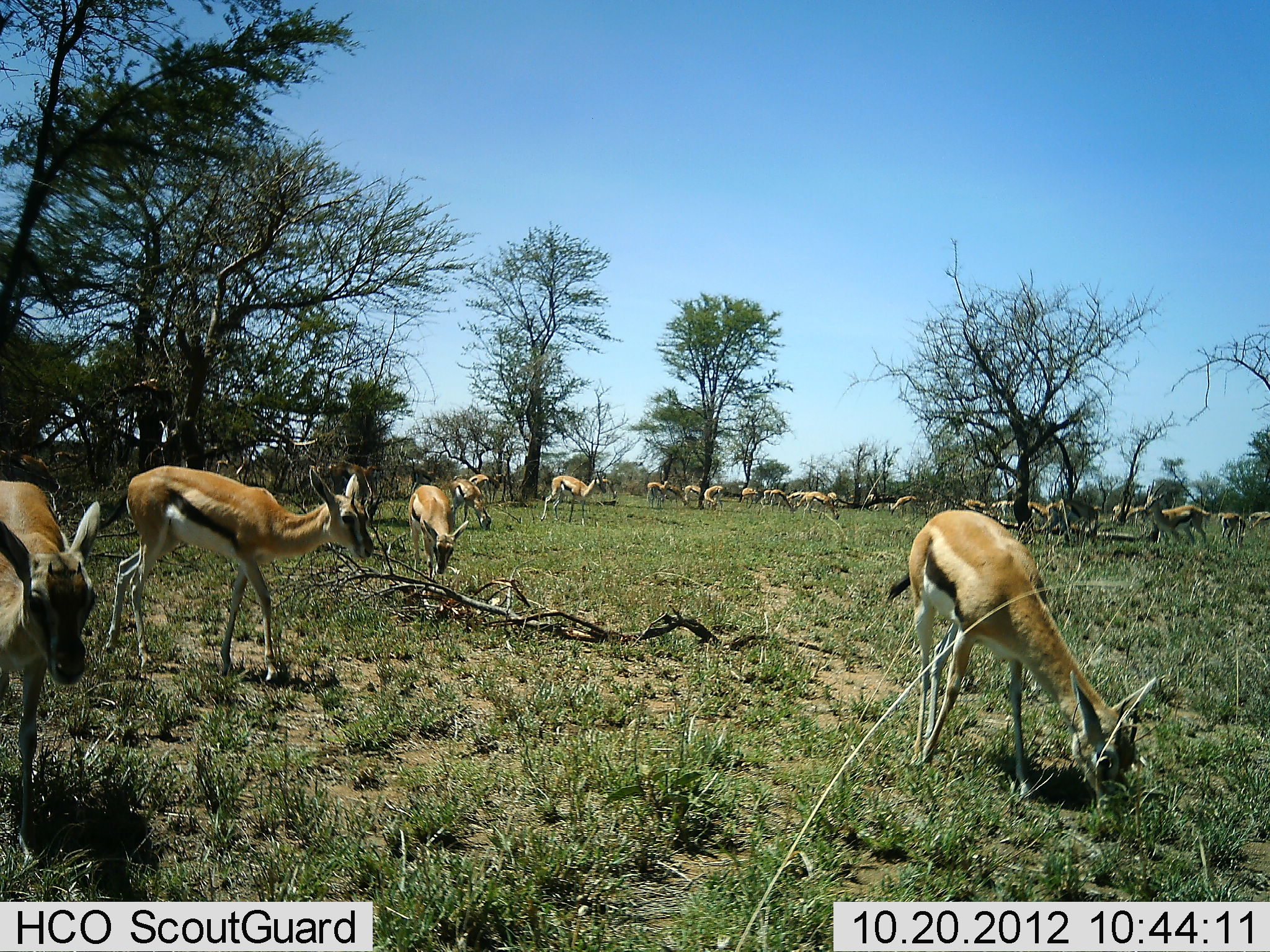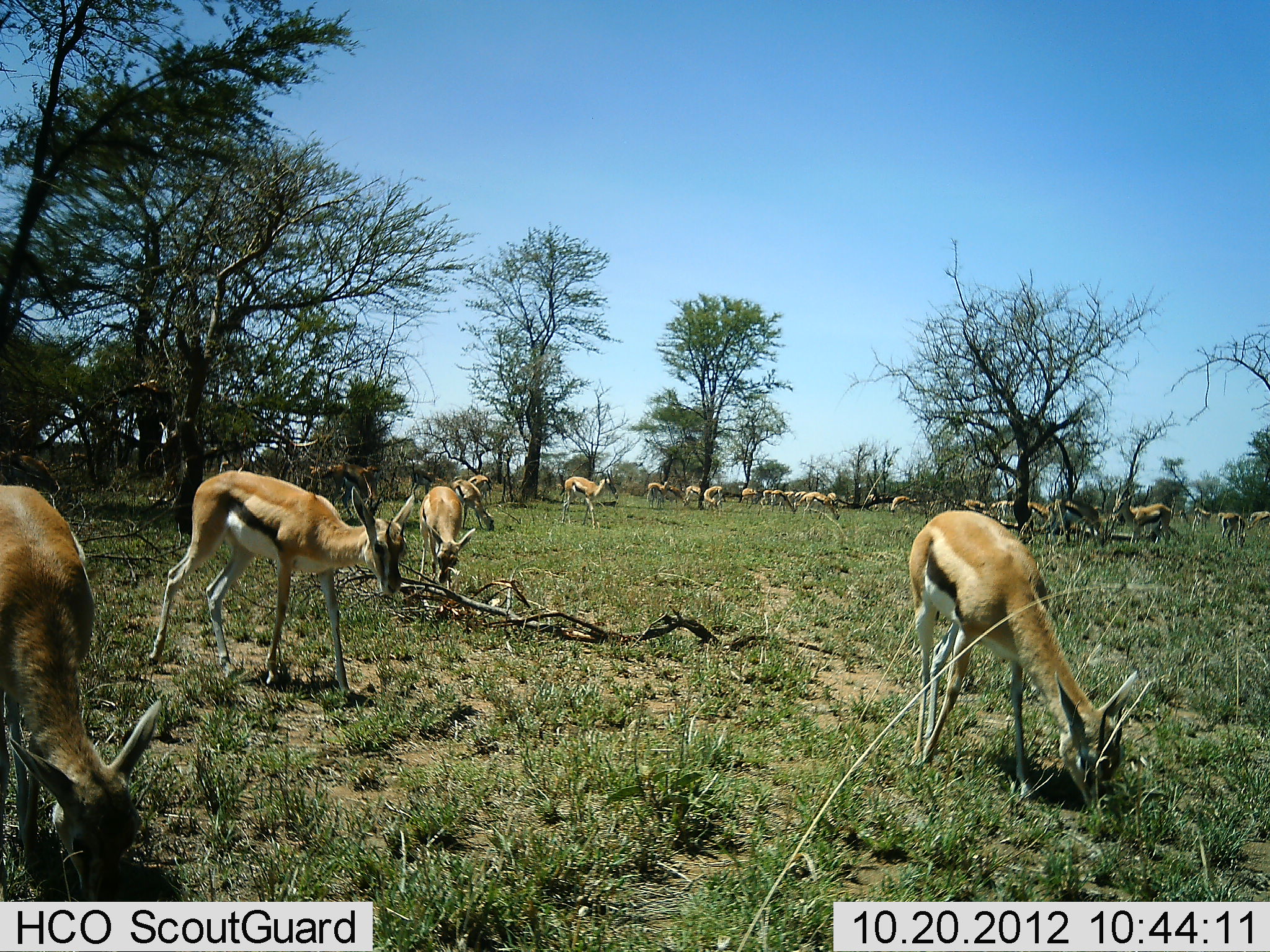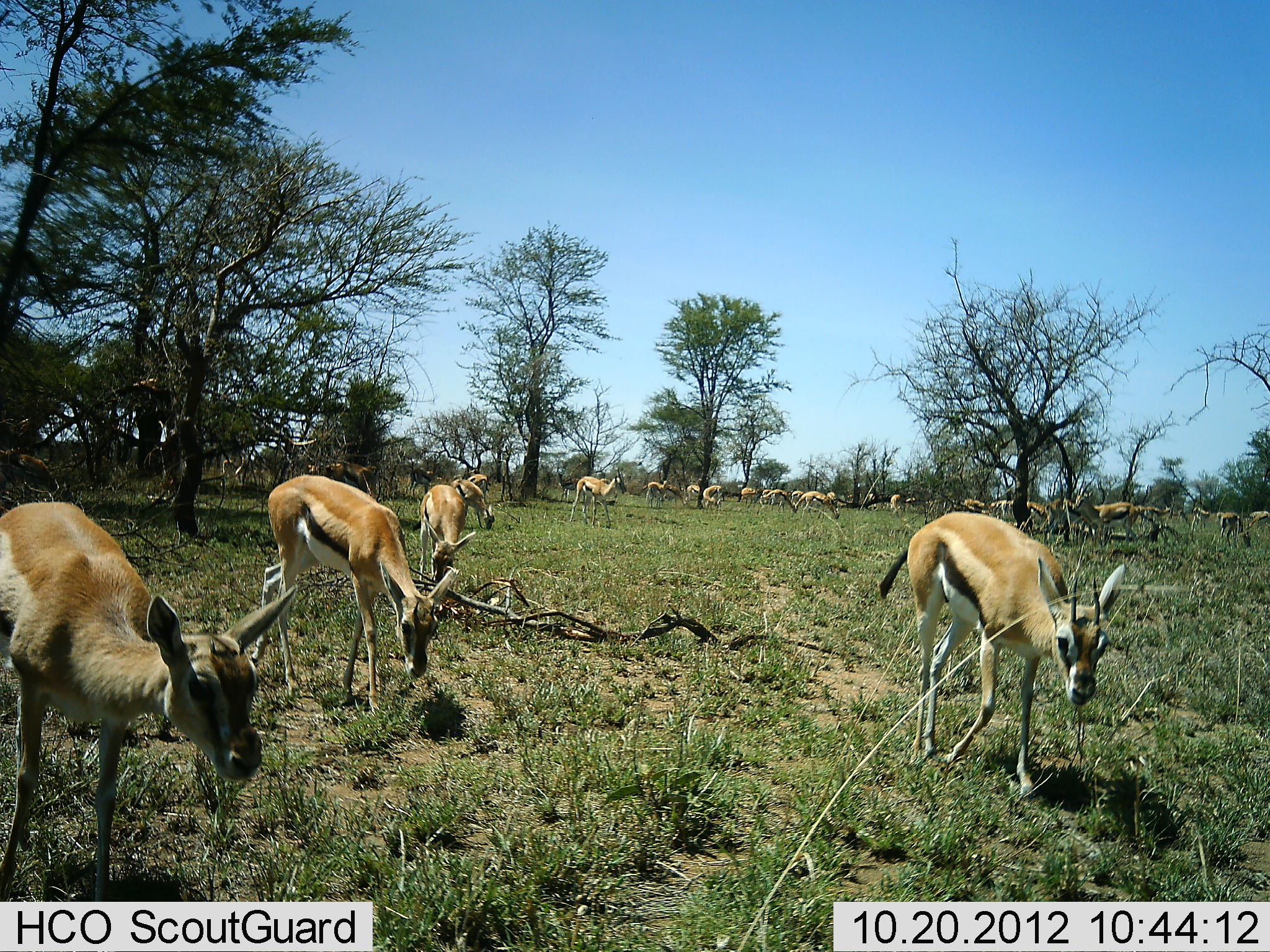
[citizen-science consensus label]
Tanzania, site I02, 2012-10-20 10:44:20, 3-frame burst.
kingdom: Animalia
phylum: Chordata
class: Mammalia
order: Artiodactyla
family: Bovidae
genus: Eudorcas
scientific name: Eudorcas thomsonii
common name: thomson's gazelle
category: gazellethomsons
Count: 11-50.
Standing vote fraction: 70%.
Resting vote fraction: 10%.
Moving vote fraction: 50%.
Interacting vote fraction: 0%.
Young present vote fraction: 0%.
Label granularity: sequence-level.